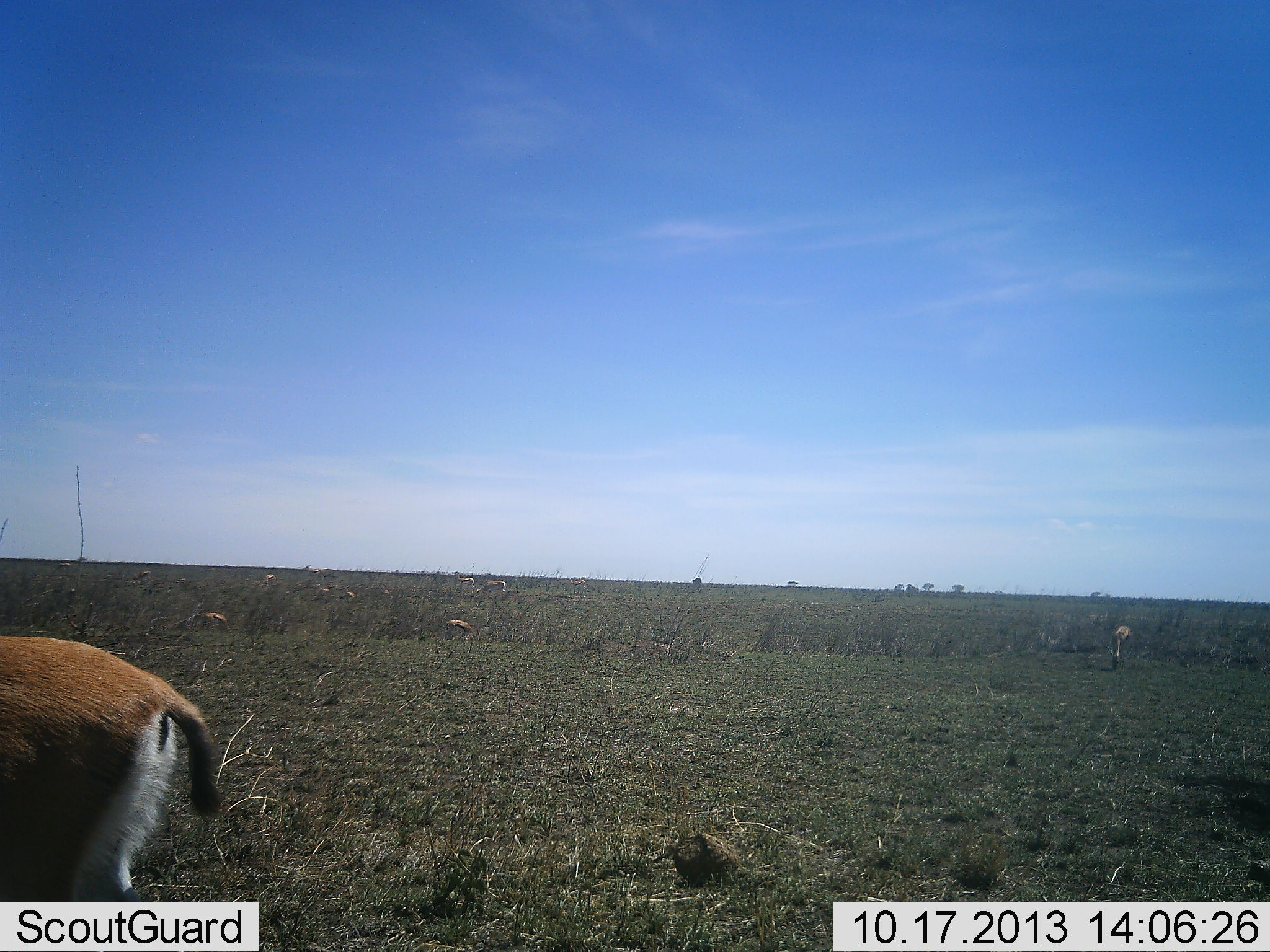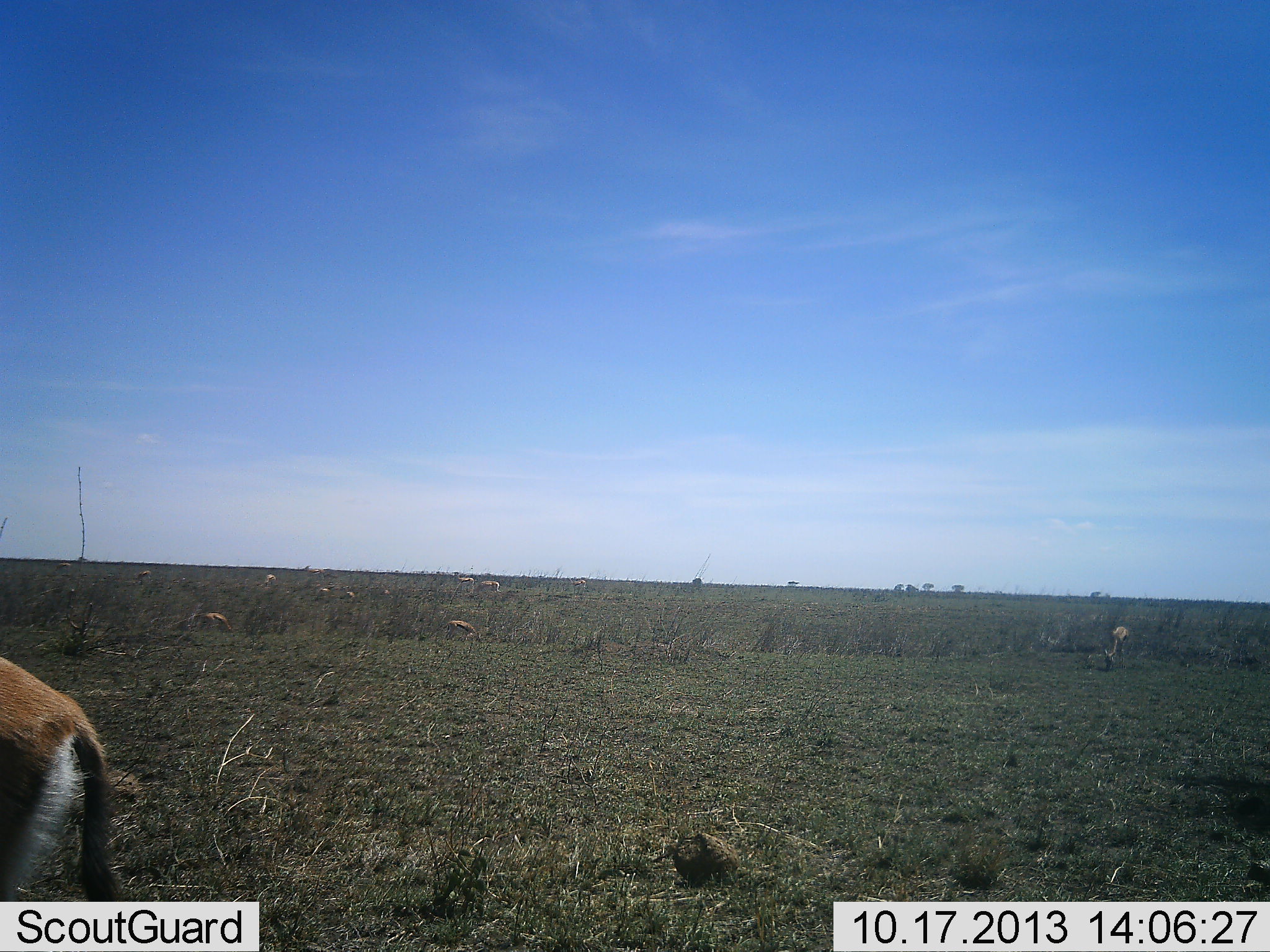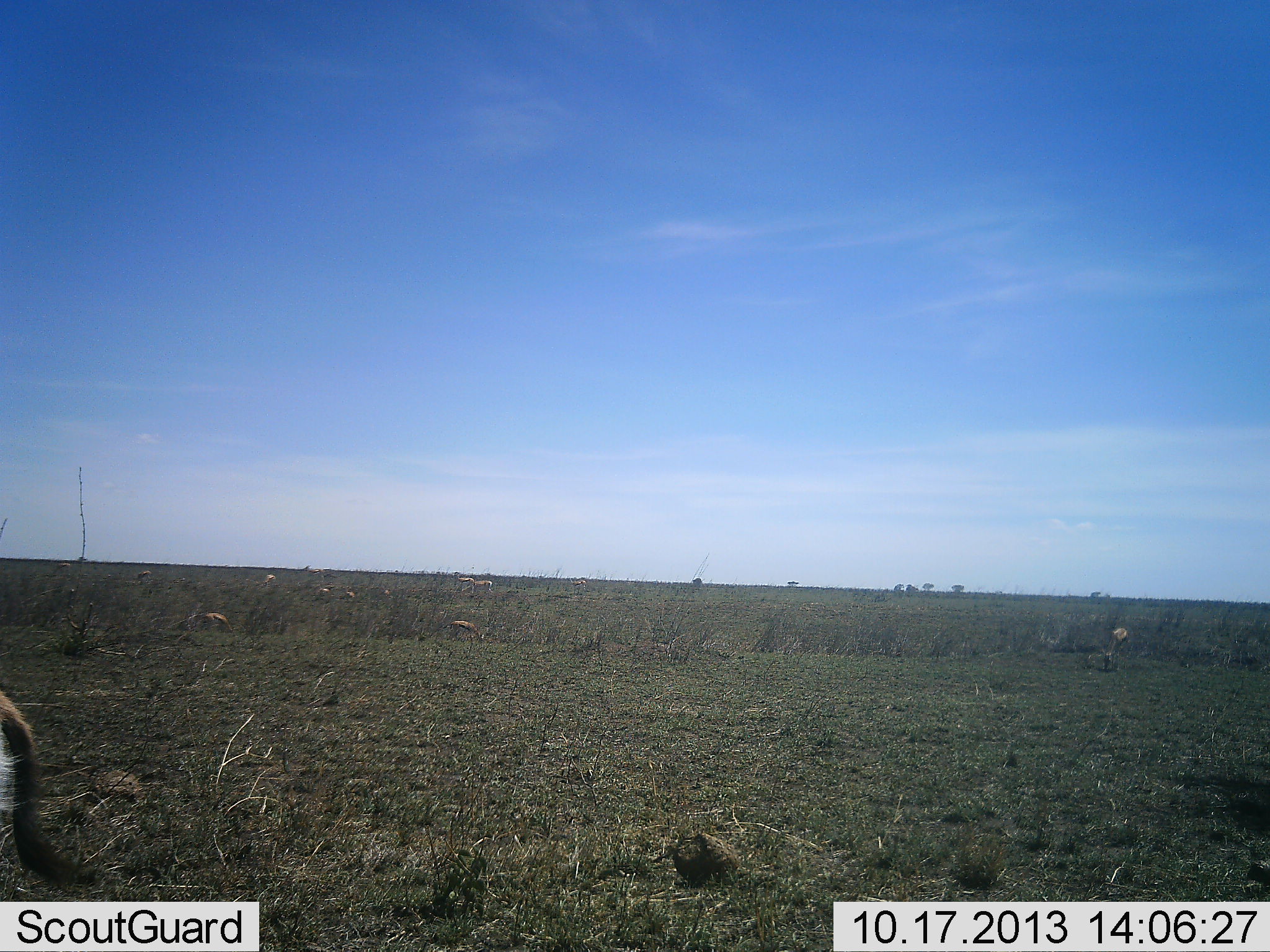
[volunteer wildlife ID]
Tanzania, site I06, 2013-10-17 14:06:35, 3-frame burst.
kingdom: Animalia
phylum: Chordata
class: Mammalia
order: Artiodactyla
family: Bovidae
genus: Eudorcas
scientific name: Eudorcas thomsonii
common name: thomson's gazelle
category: gazellethomsons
Gazellethomsons (thomson's gazelle) (Eudorcas thomsonii), count 7. Behavior (volunteer vote fractions): standing 40%, resting 0%, moving 50%, interacting 0%. Young present (vote fraction): 0%. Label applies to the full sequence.